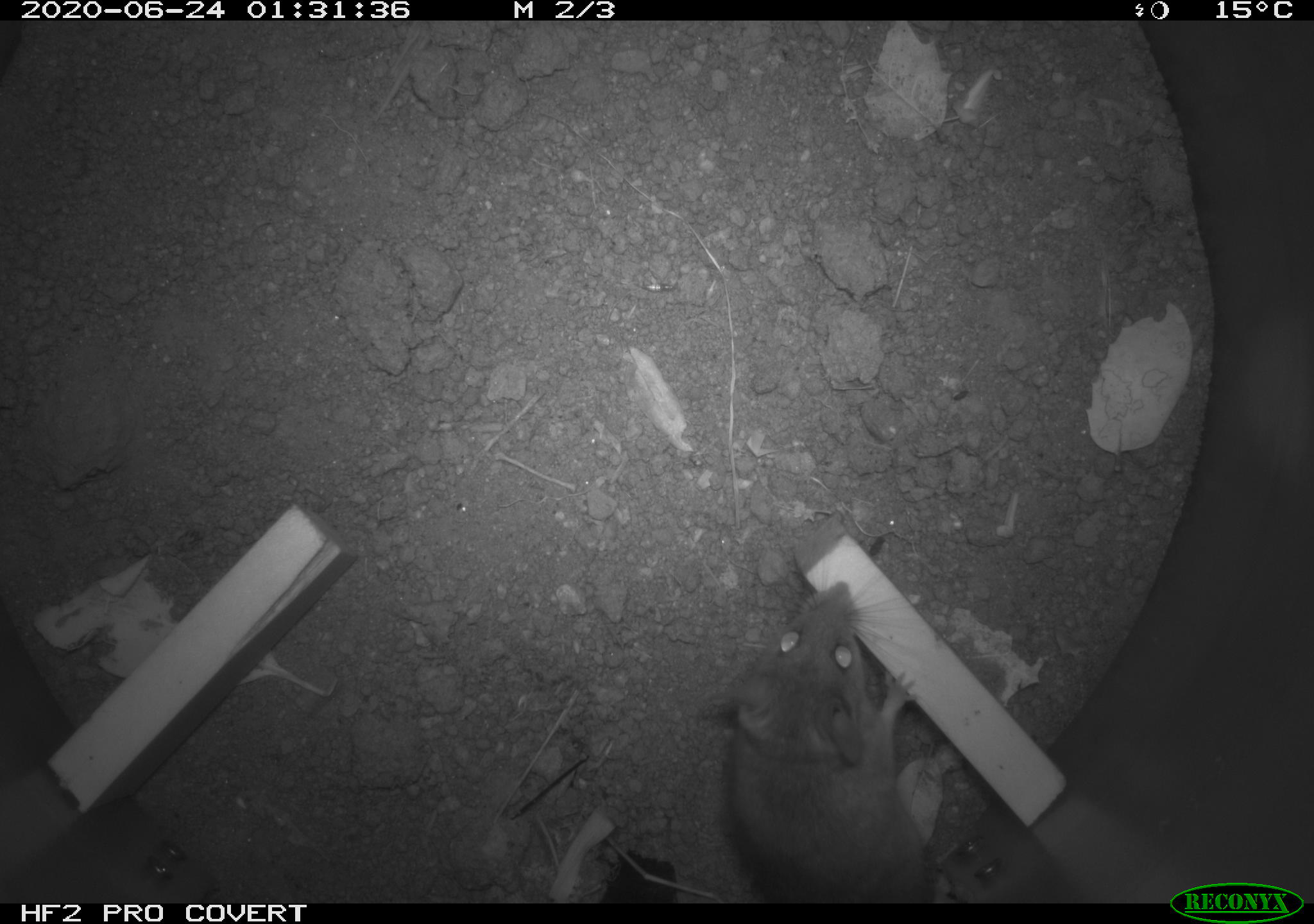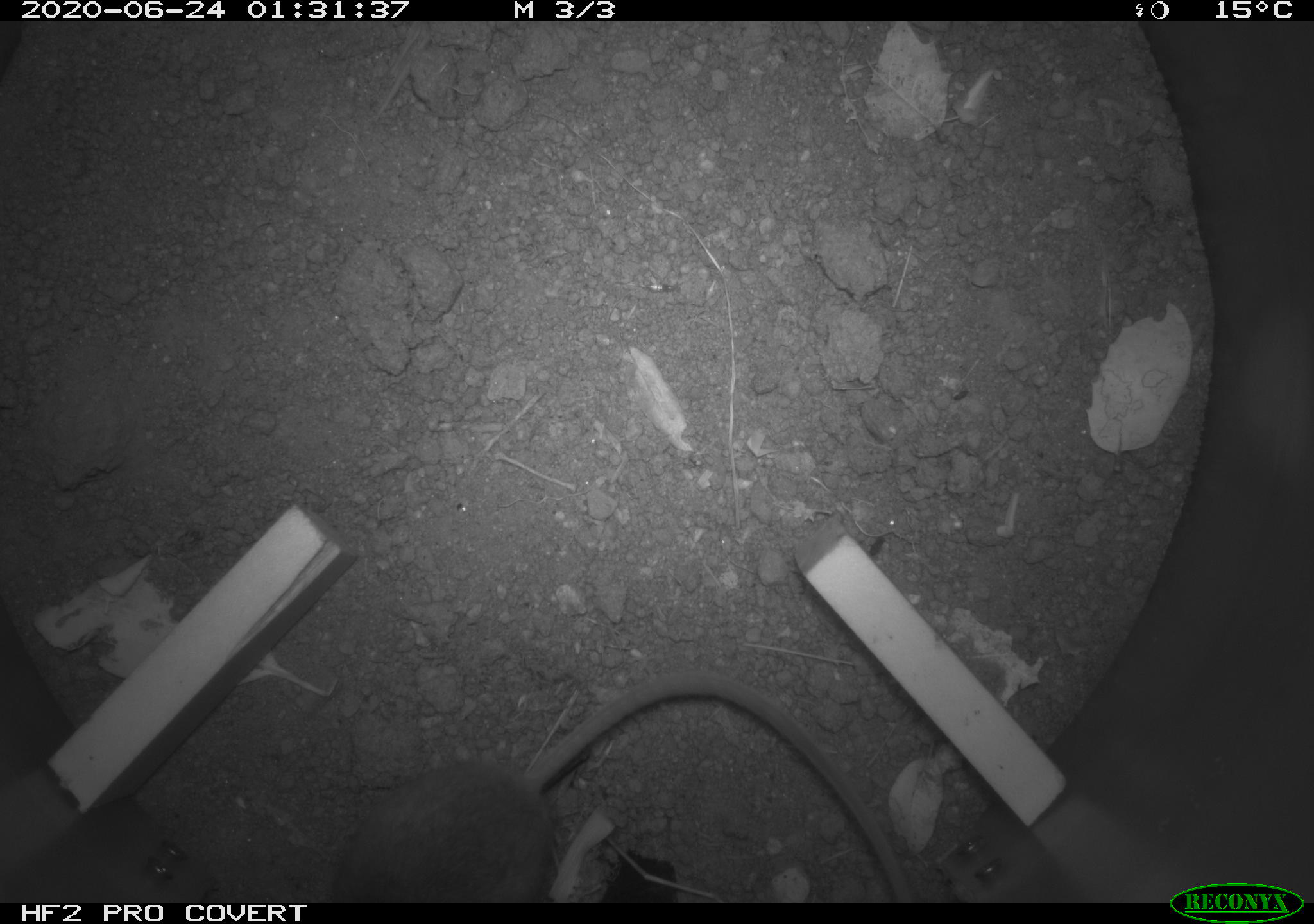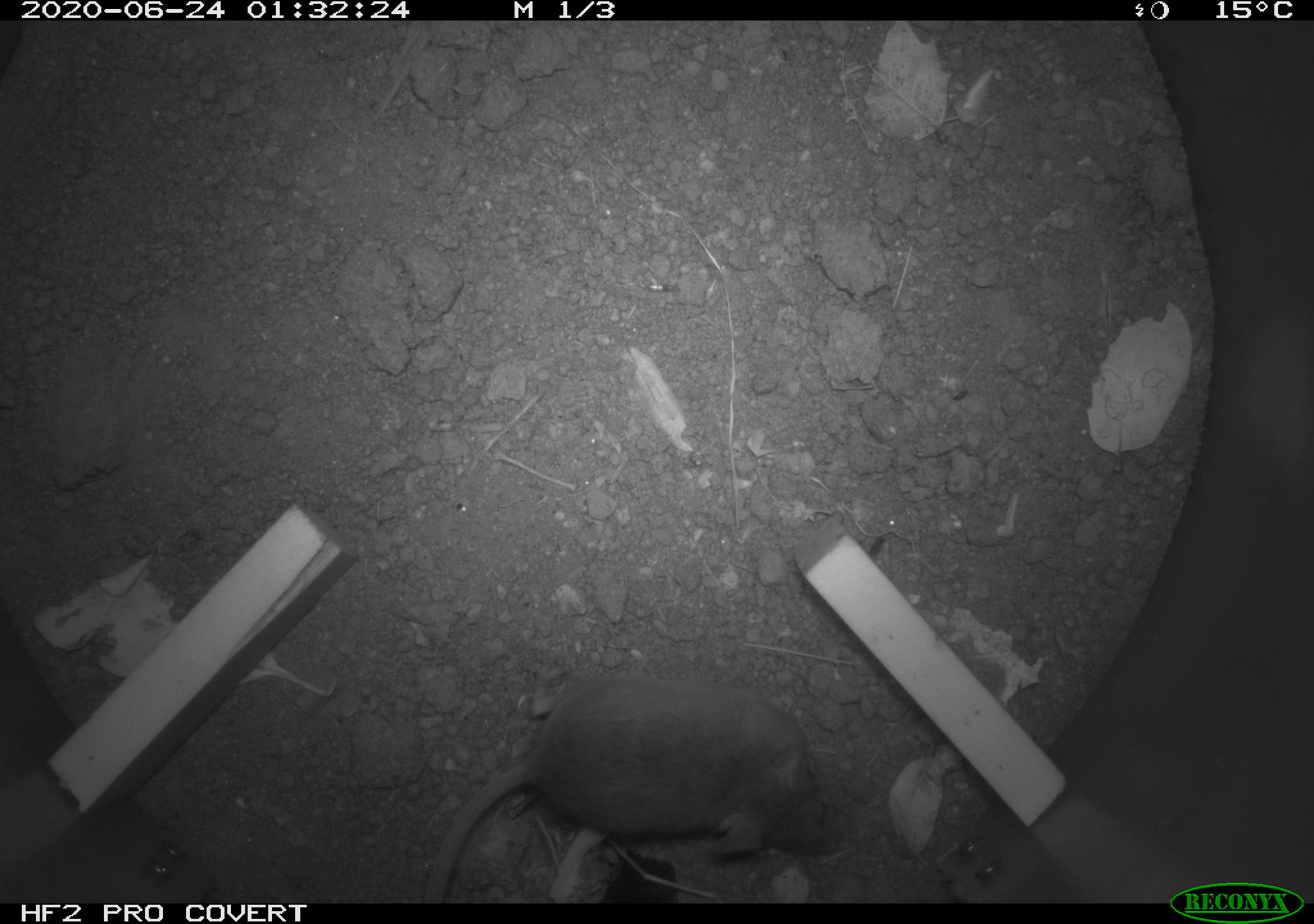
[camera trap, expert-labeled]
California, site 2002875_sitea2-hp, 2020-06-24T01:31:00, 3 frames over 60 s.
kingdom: Animalia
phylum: Chordata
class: Mammalia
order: Rodentia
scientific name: Rodentia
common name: mouse species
Mouse species (Rodentia).